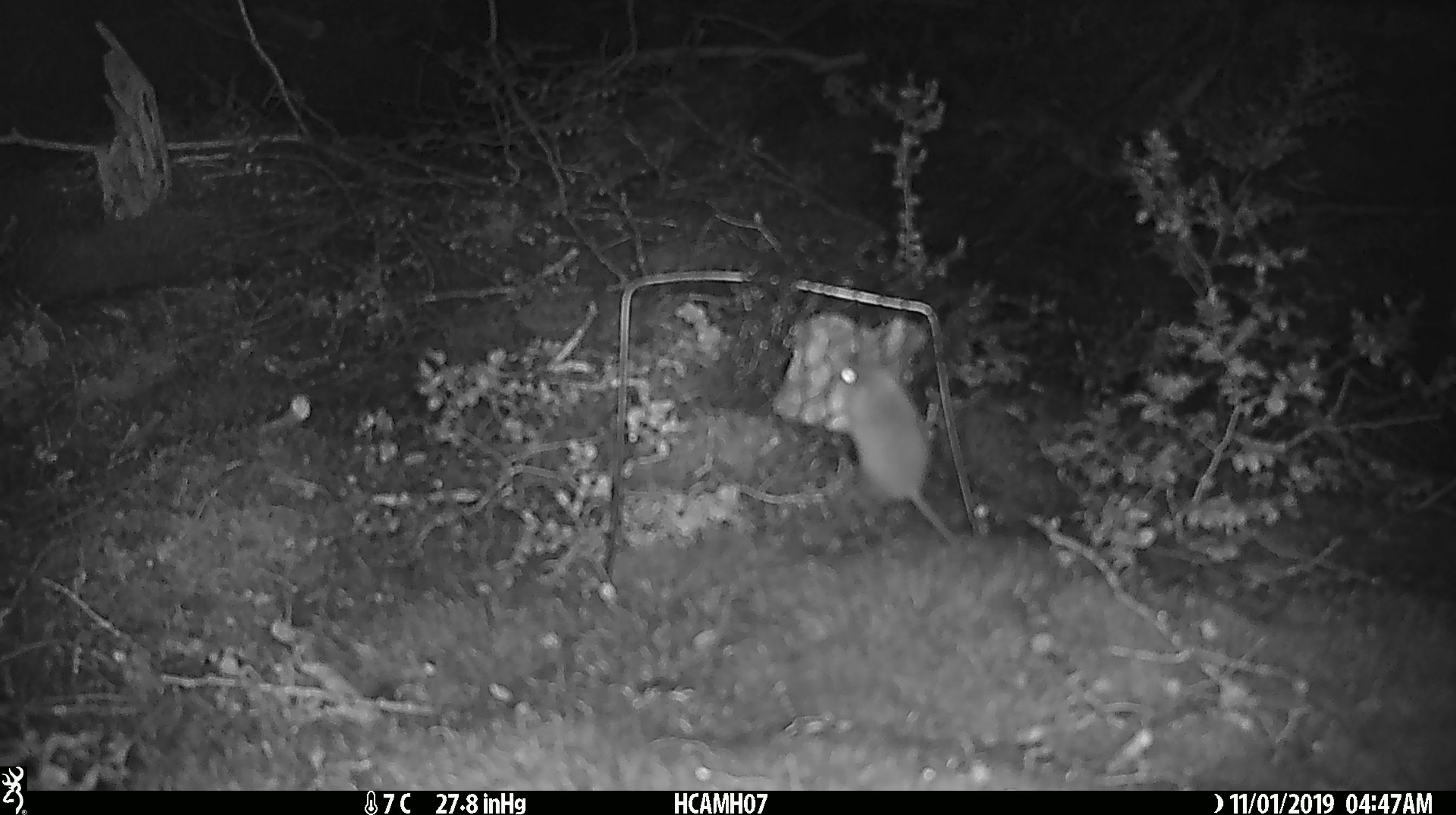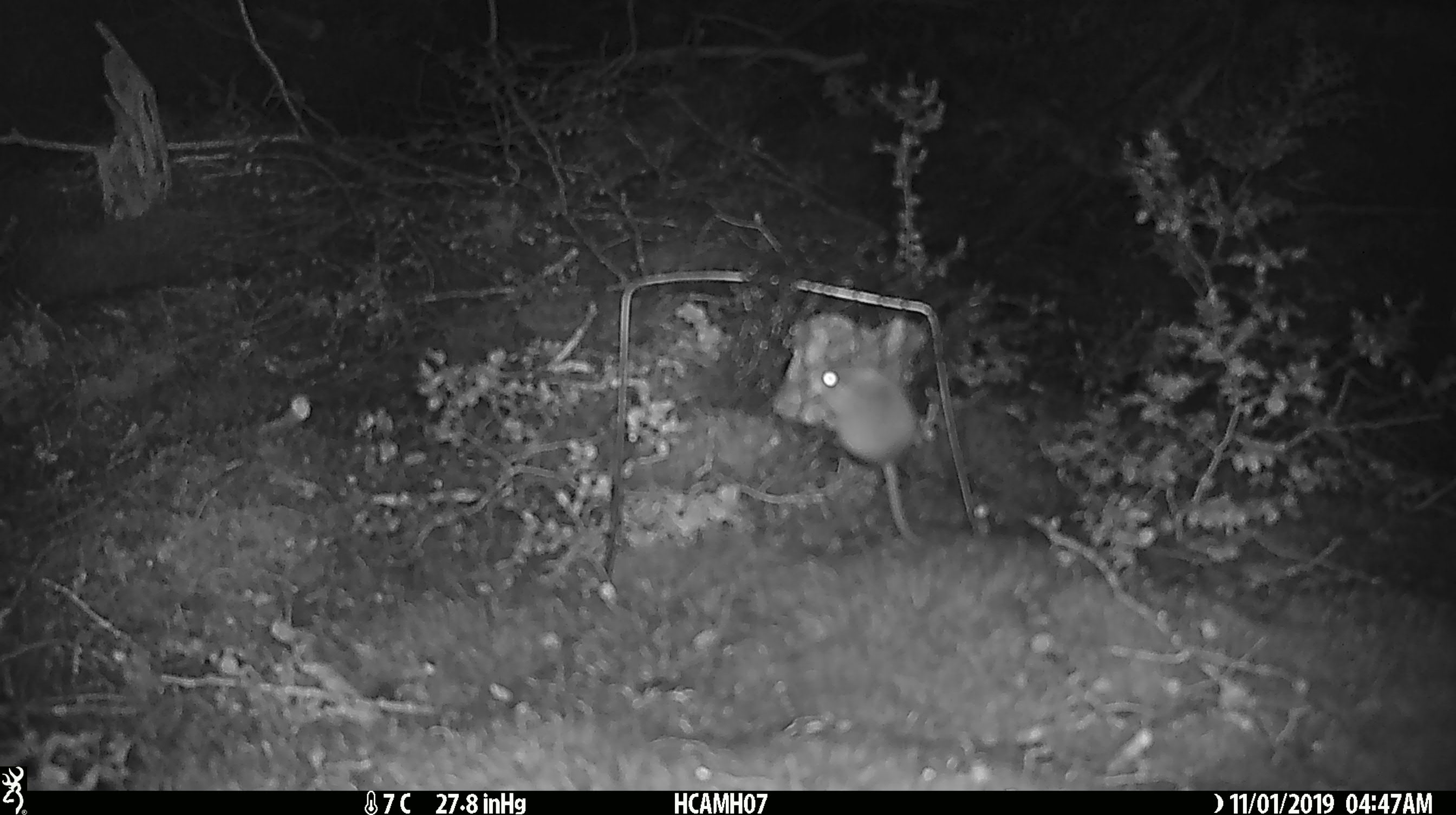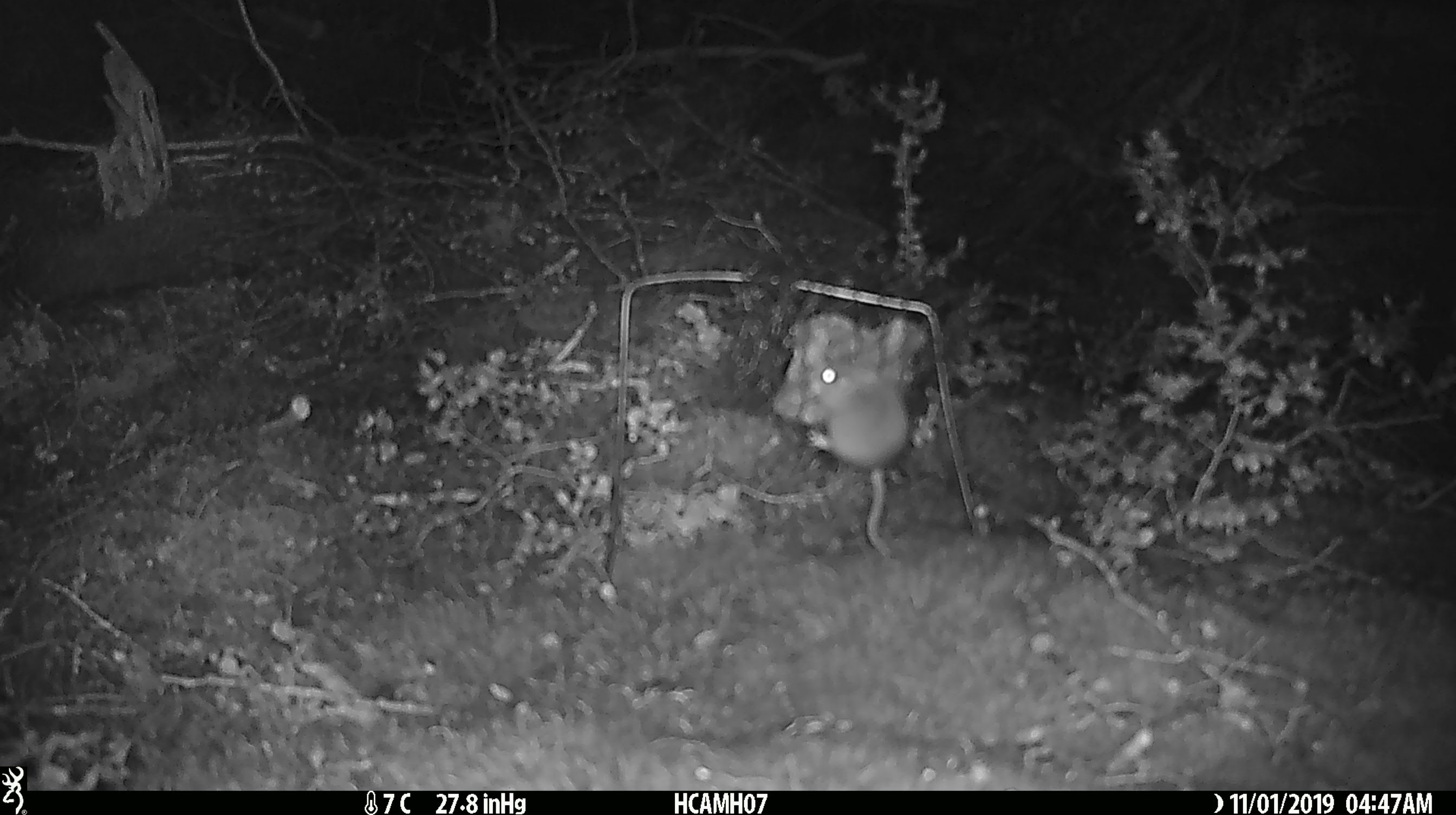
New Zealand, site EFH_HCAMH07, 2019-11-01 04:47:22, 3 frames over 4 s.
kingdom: Animalia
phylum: Chordata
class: Mammalia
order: Rodentia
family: Muridae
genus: Mus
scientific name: Mus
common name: mouse